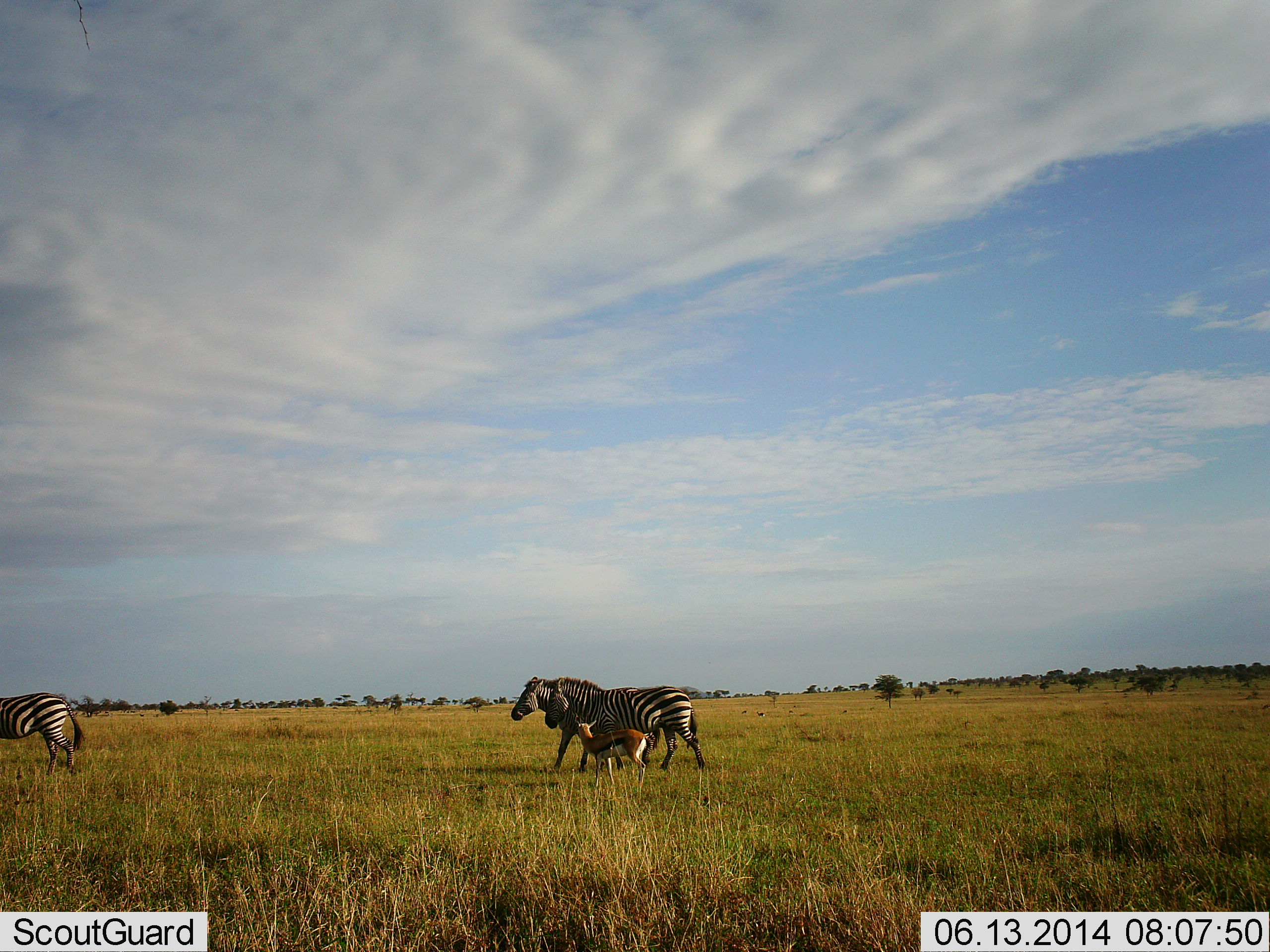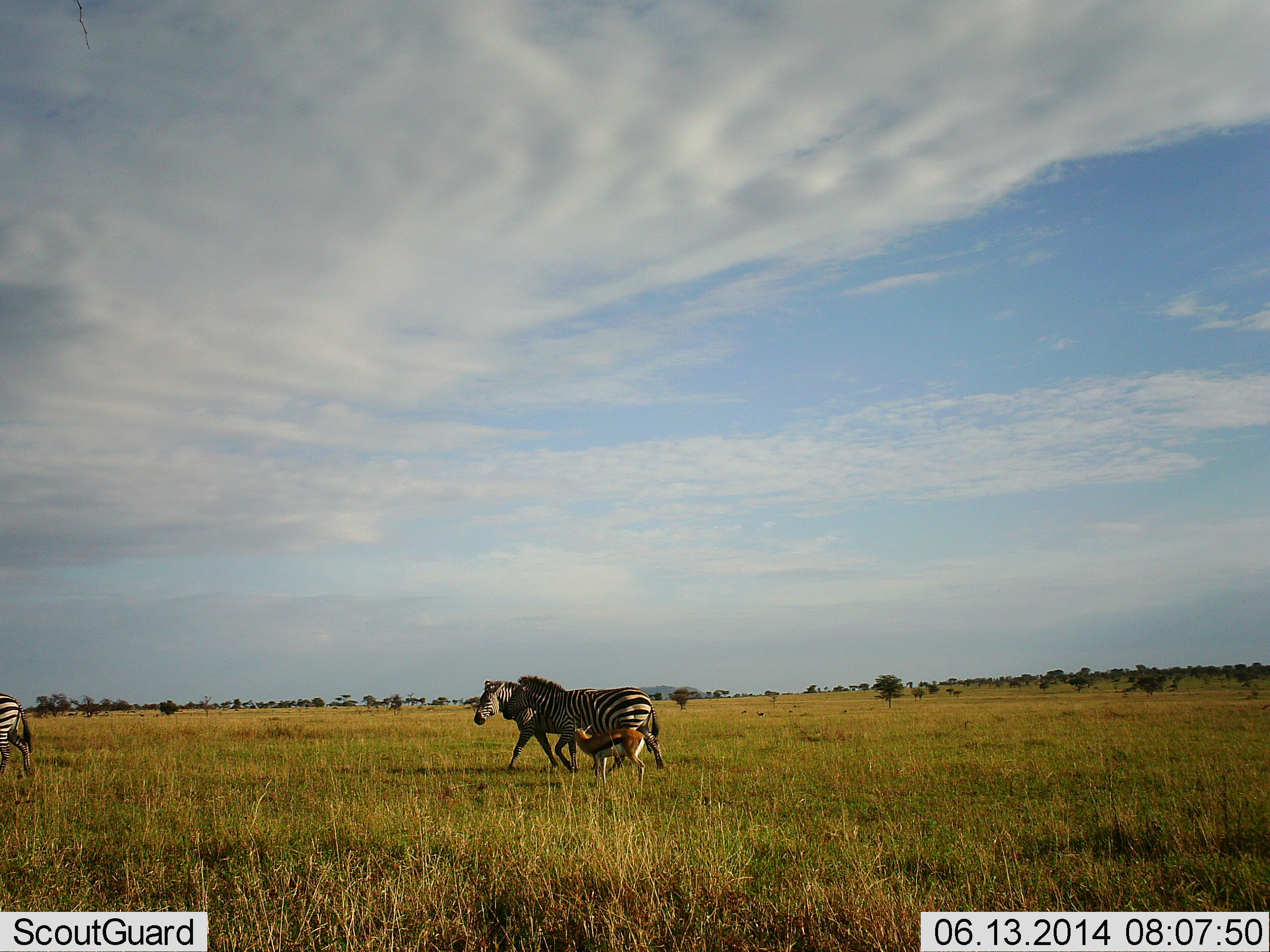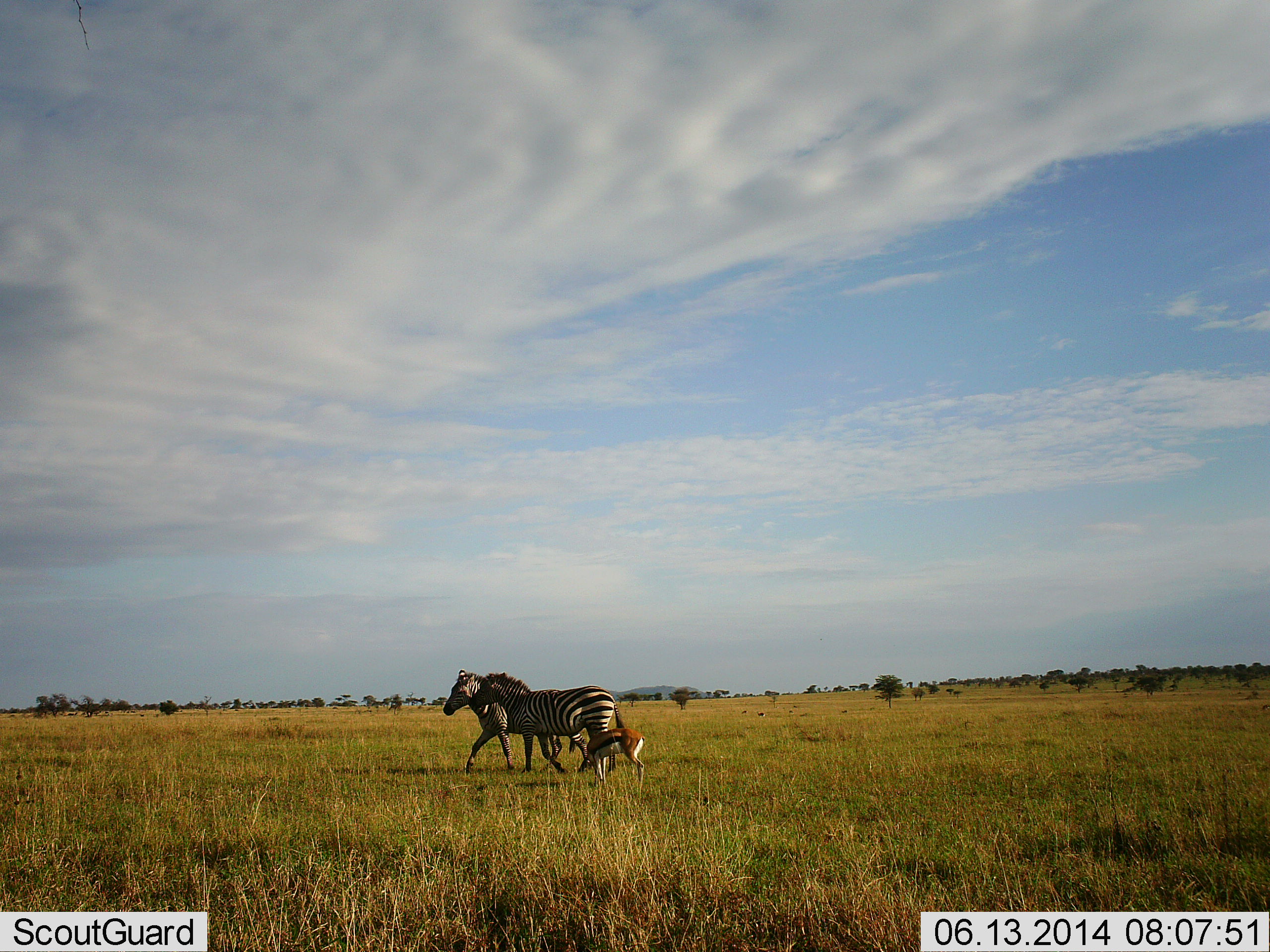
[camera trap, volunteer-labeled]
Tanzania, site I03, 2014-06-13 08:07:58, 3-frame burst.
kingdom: Animalia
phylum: Chordata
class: Mammalia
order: Artiodactyla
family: Bovidae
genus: Eudorcas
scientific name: Eudorcas thomsonii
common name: thomson's gazelle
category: gazellethomsons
Gazellethomsons (thomson's gazelle) (Eudorcas thomsonii), count 1. Behavior (volunteer vote fractions): standing 50%, resting 0%, moving 30%, interacting 10%. Young present (vote fraction): 0%. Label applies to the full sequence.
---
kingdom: Animalia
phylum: Chordata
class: Mammalia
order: Perissodactyla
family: Equidae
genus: Equus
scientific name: Equus quagga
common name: plains zebra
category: zebra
Zebra (plains zebra) (Equus quagga), count 3. Behavior (volunteer vote fractions): standing 8%, resting 0%, moving 100%, interacting 8%. Young present (vote fraction): 0%. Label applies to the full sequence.